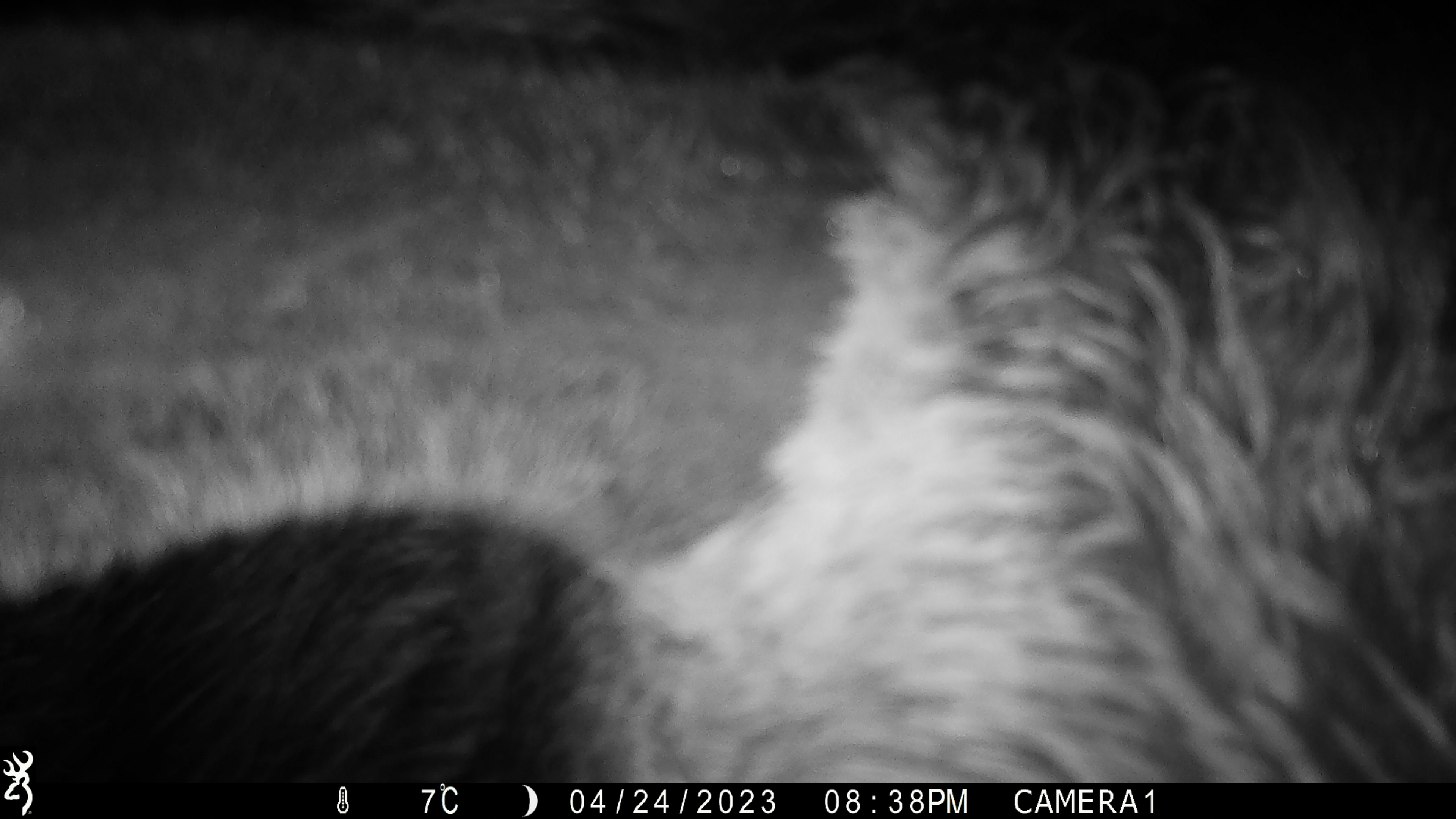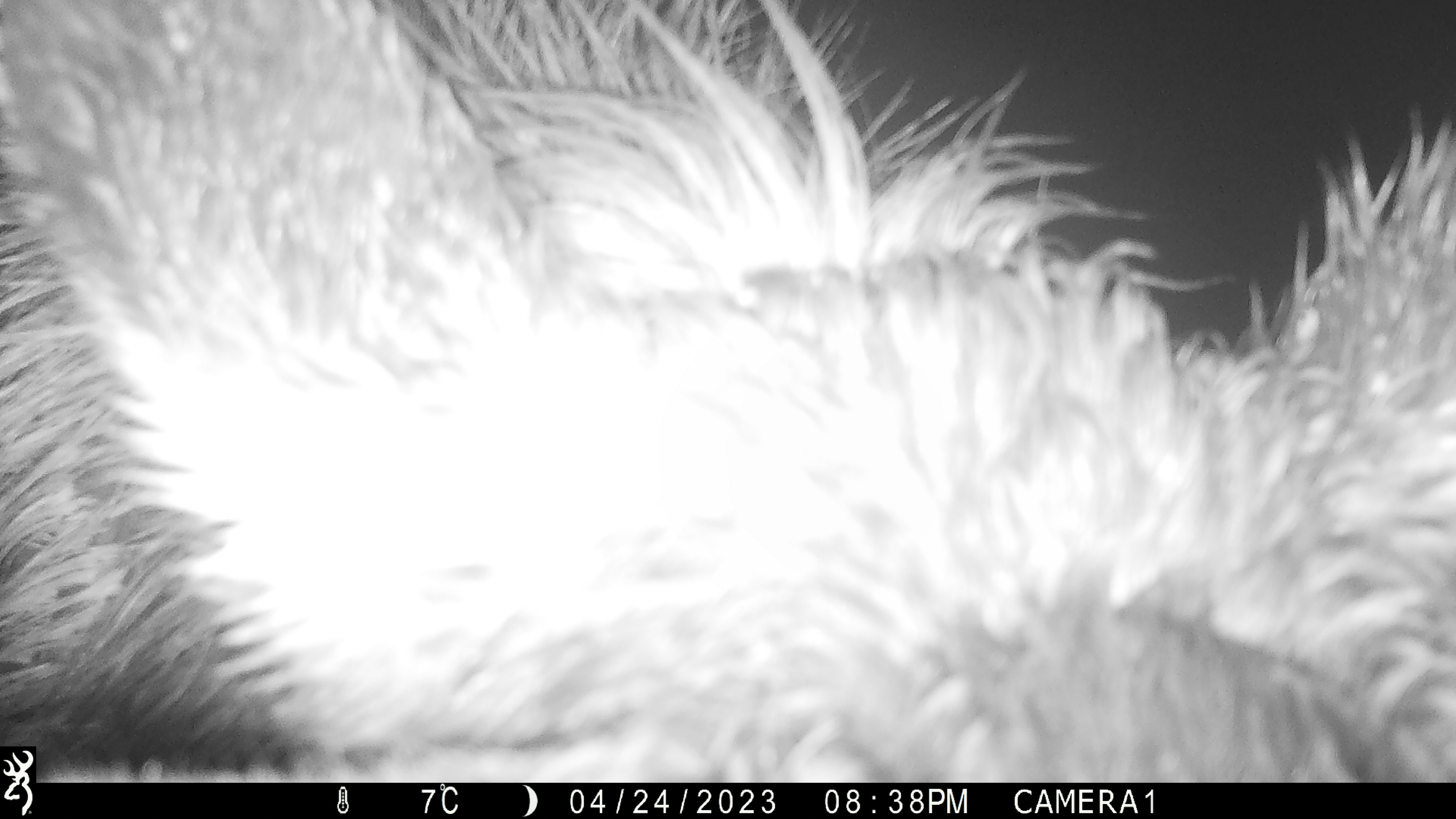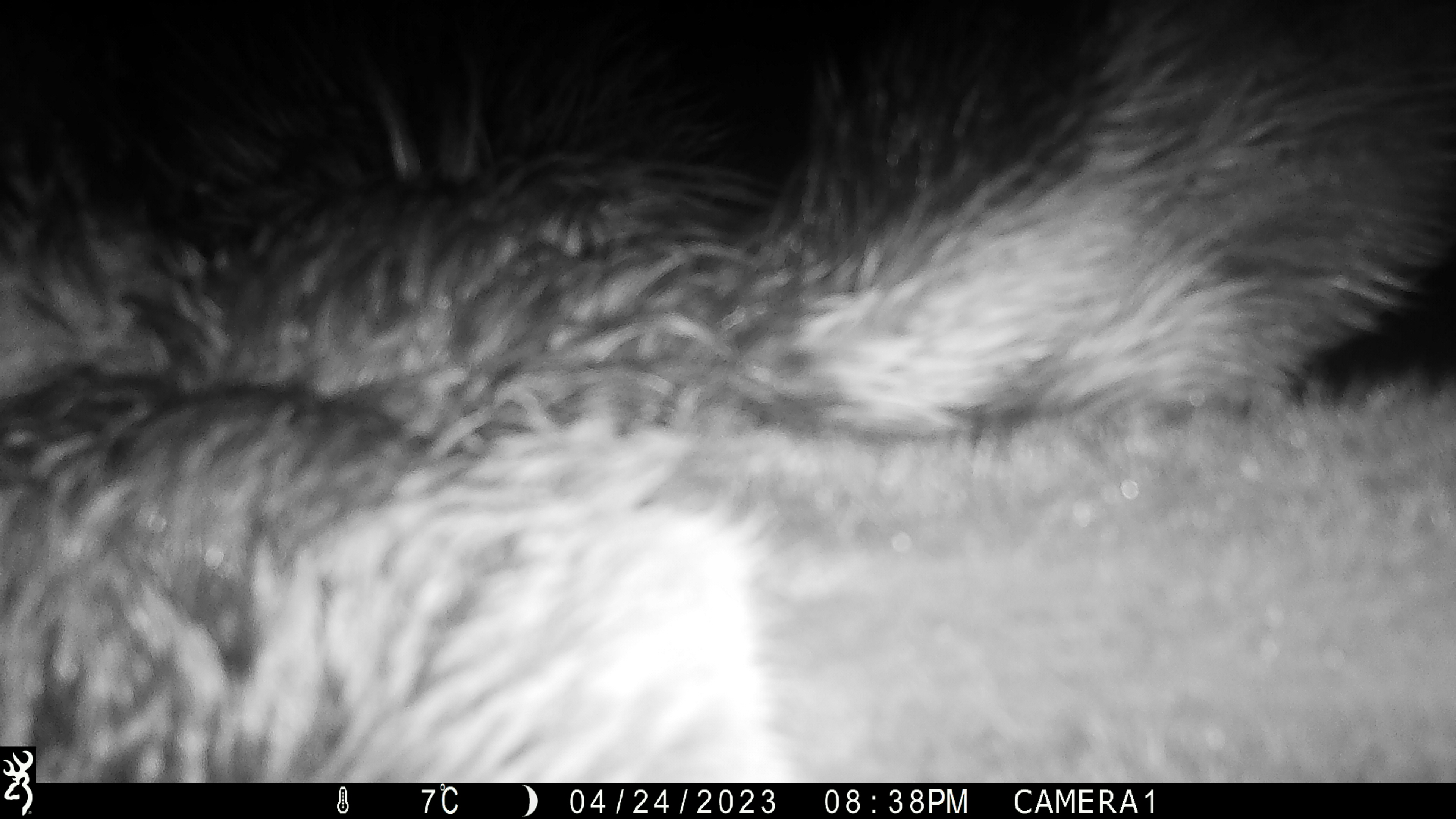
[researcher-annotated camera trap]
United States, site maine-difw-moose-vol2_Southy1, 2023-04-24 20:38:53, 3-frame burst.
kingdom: Animalia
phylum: Chordata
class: Mammalia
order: Artiodactyla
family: Cervidae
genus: Alces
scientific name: Alces alces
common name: moose